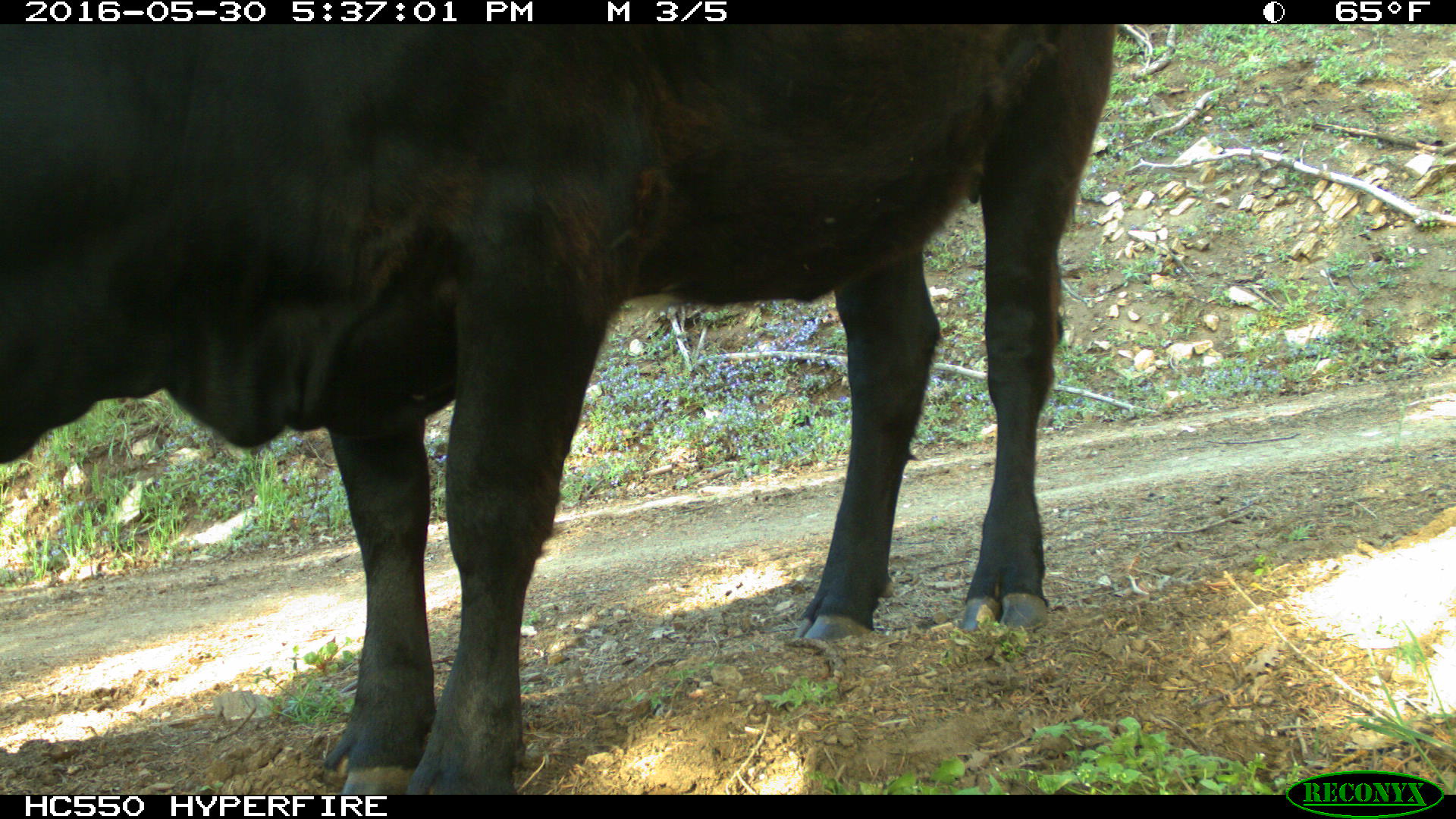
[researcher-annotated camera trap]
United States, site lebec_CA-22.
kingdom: Animalia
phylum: Chordata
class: Mammalia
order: Artiodactyla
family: Bovidae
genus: Bos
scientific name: Bos taurus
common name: domestic cow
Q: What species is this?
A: Bos taurus (domestic cow).